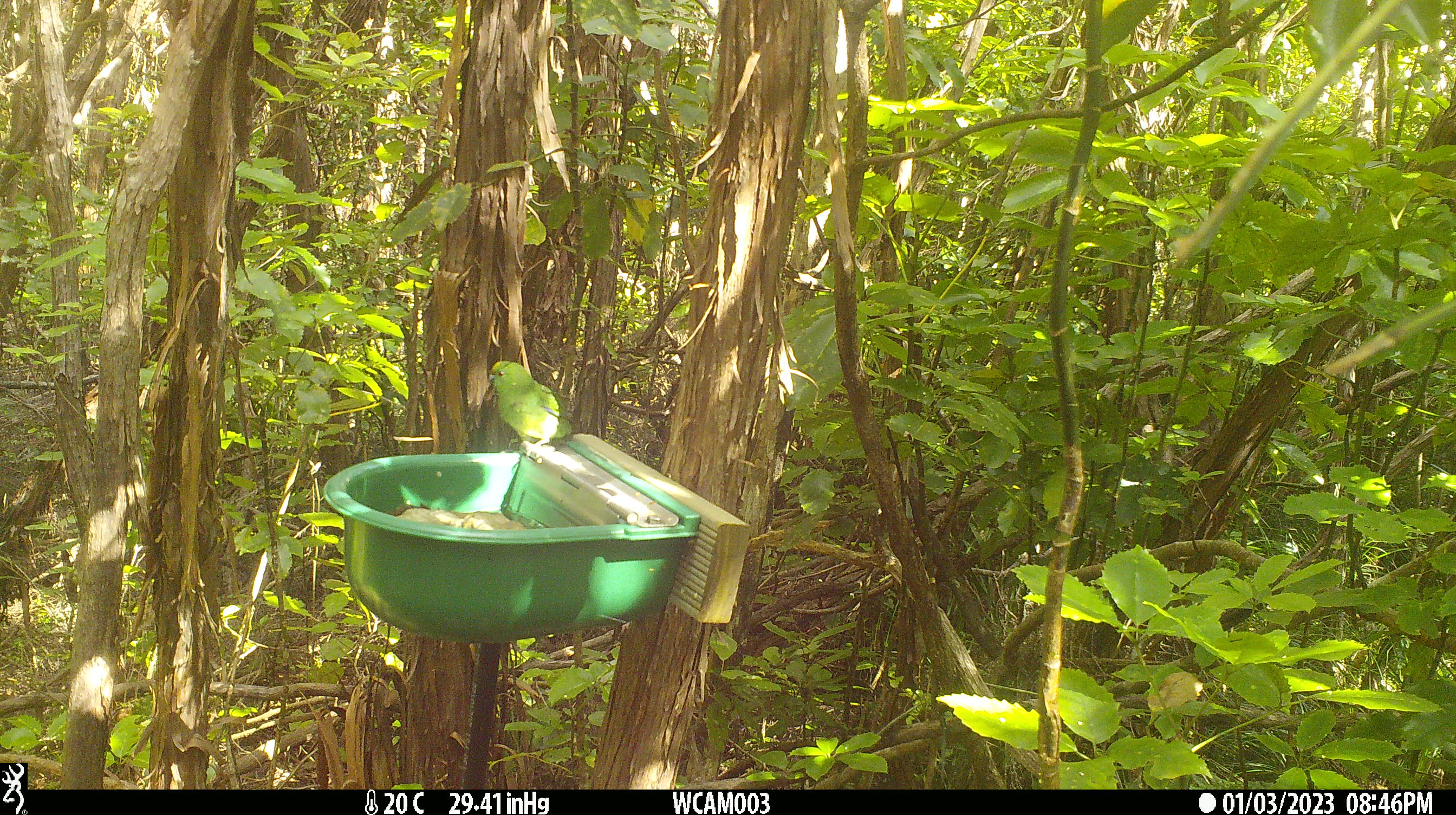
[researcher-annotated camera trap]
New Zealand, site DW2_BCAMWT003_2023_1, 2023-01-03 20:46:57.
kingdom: Animalia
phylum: Chordata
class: Aves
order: Psittaciformes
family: Psittaculidae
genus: Cyanoramphus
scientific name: Cyanoramphus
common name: parakeet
Parakeet (Cyanoramphus).